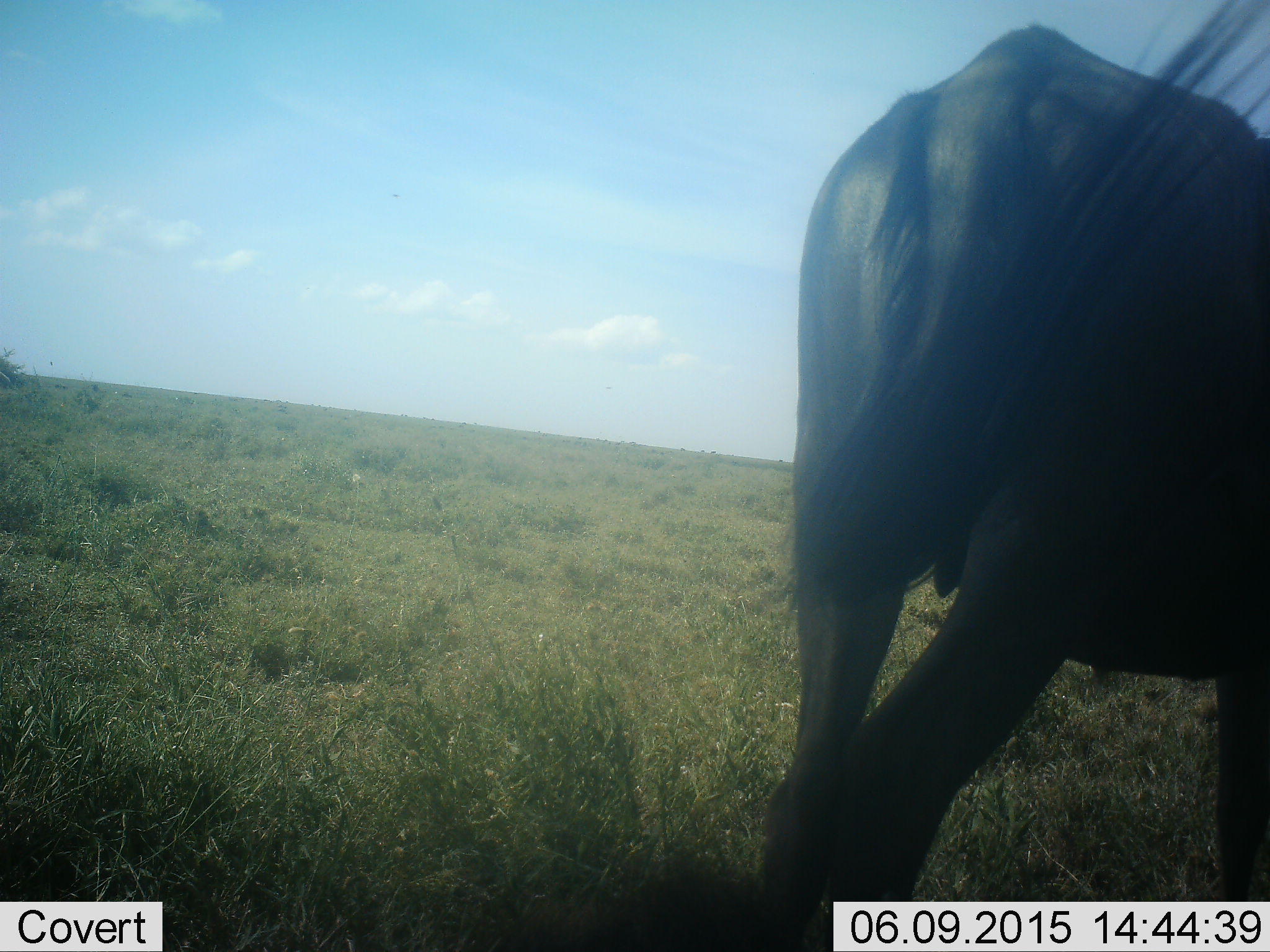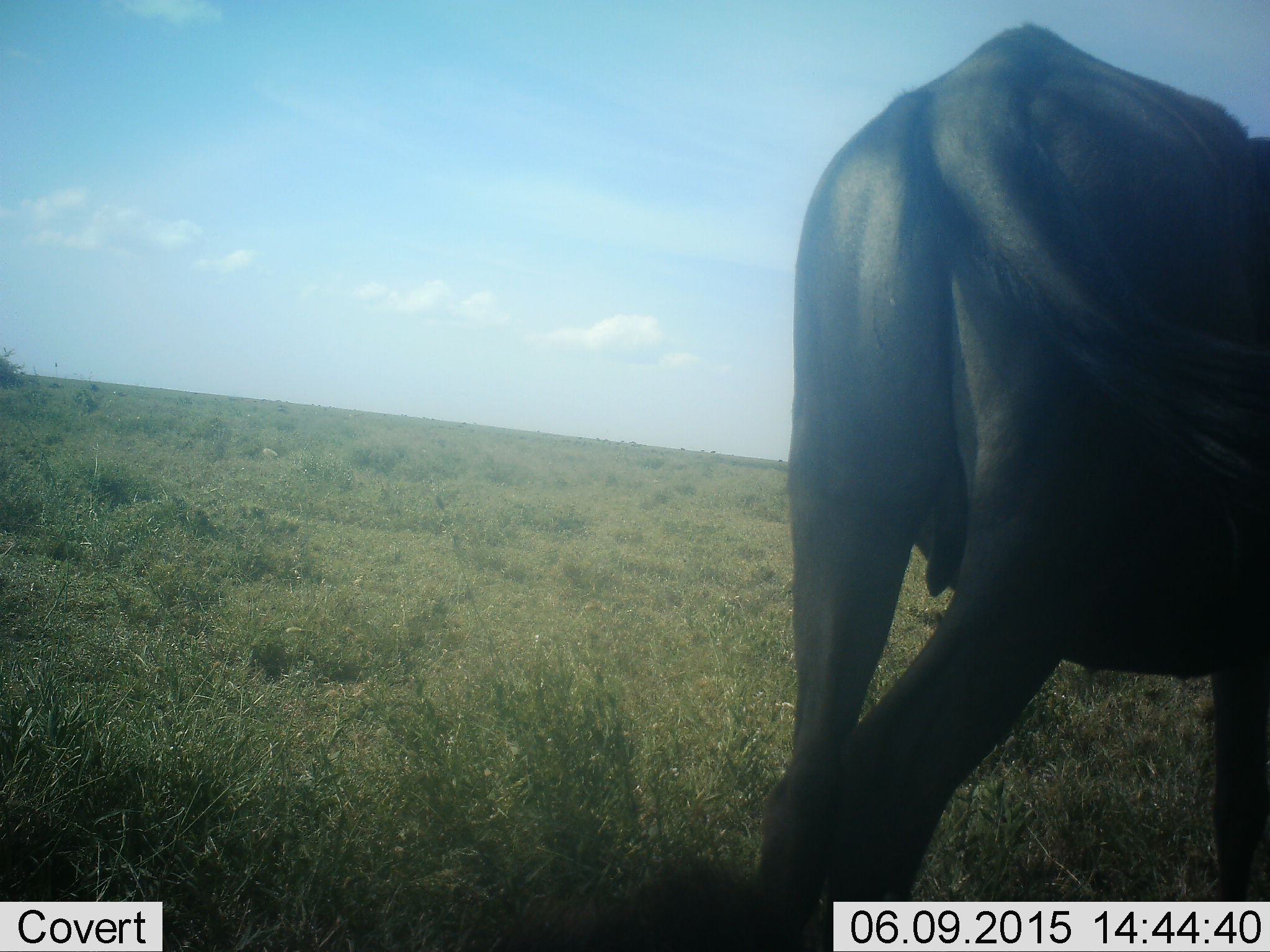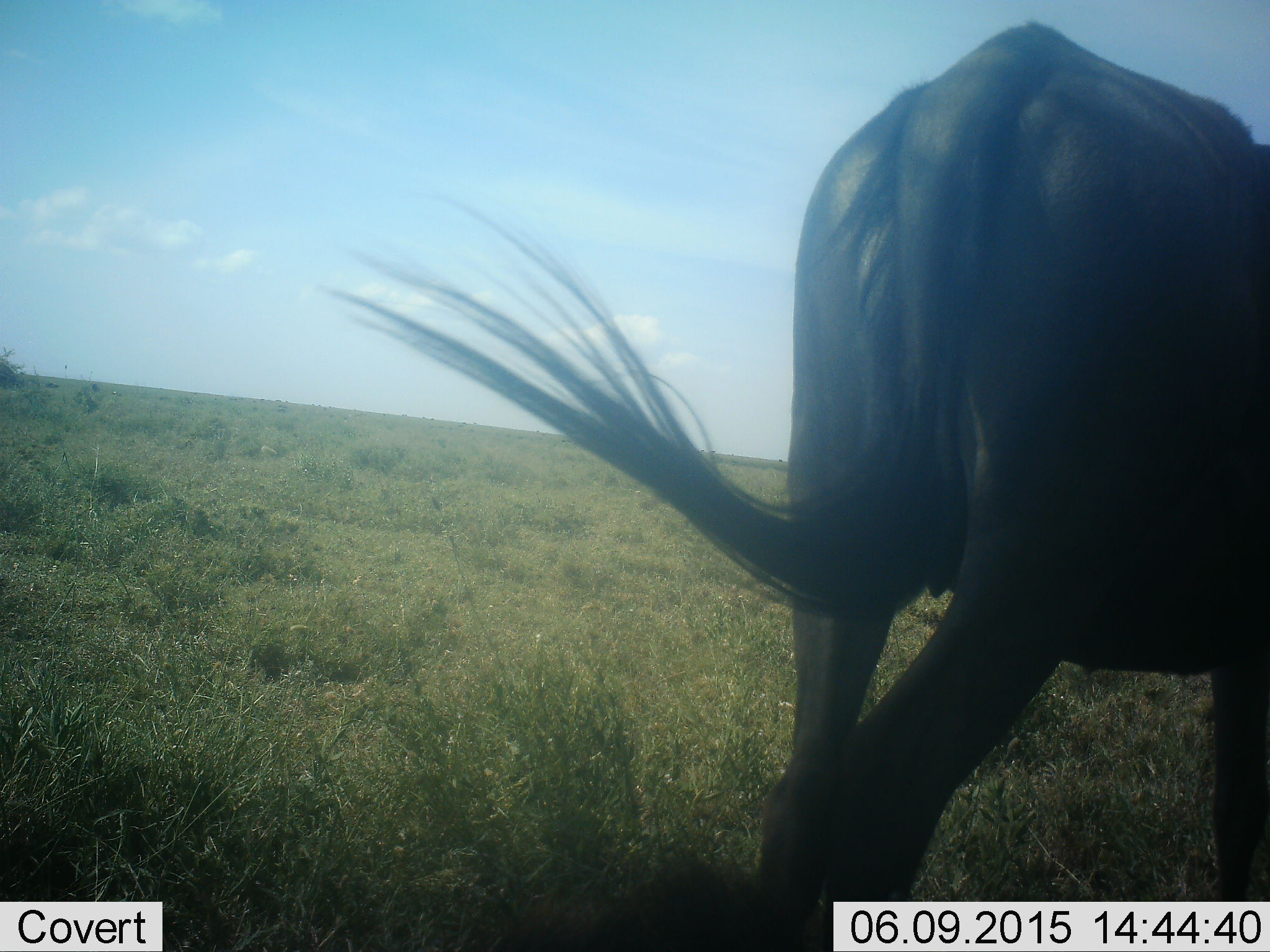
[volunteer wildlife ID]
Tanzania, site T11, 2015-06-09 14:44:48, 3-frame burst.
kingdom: Animalia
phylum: Chordata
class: Mammalia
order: Artiodactyla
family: Bovidae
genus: Connochaetes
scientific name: Connochaetes taurinus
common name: blue wildebeest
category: wildebeest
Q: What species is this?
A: Wildebeest (blue wildebeest) (Connochaetes taurinus).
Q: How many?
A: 1.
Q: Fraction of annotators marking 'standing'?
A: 90%.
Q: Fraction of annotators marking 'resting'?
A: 0%.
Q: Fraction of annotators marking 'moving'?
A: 10%.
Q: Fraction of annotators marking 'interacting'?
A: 0%.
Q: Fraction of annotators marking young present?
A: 0%.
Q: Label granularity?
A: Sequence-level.